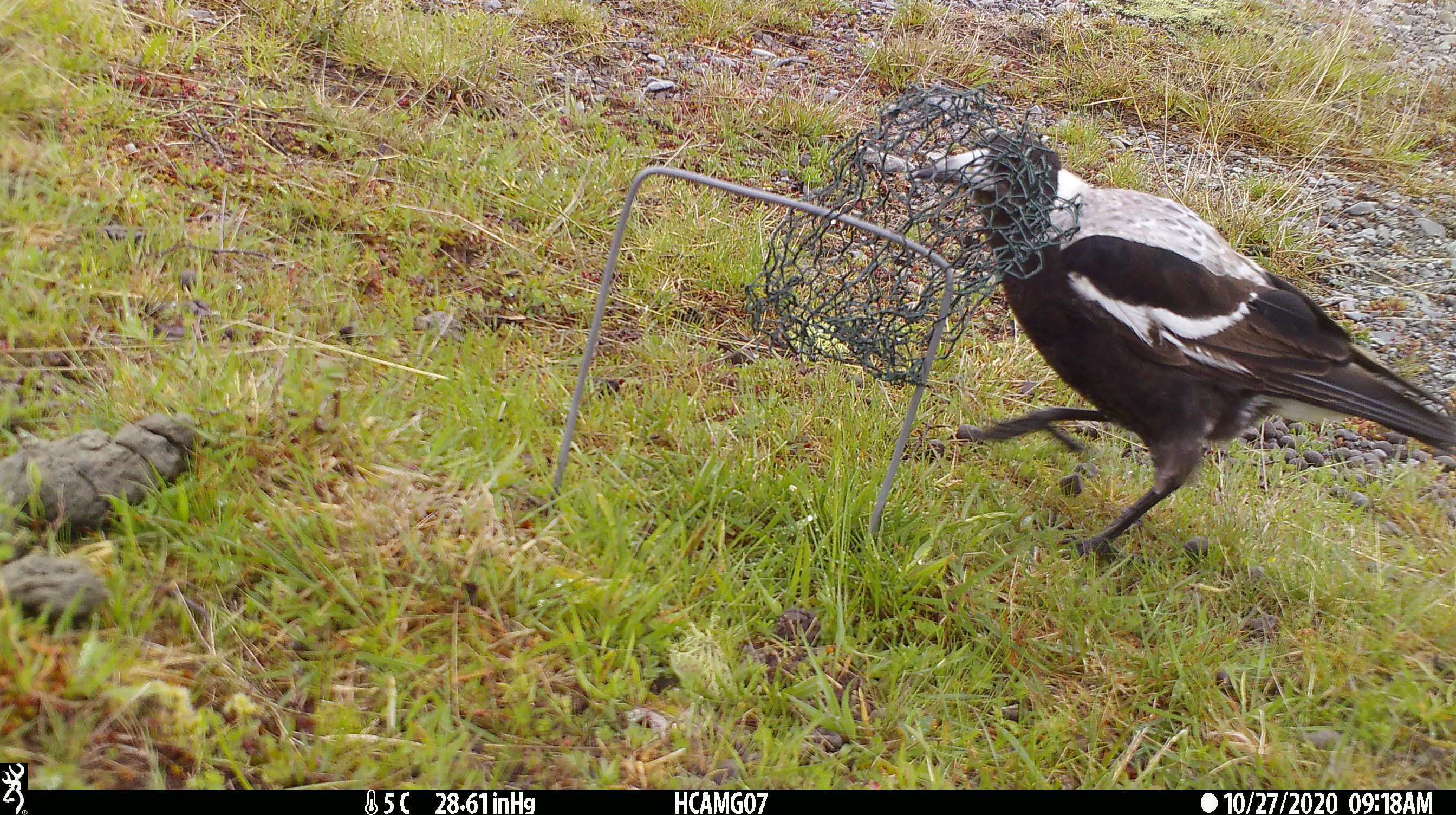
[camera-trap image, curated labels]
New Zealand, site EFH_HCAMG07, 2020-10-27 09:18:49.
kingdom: Animalia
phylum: Chordata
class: Aves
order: Passeriformes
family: Artamidae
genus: Gymnorhina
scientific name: Gymnorhina tibicen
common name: australian magpie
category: magpie